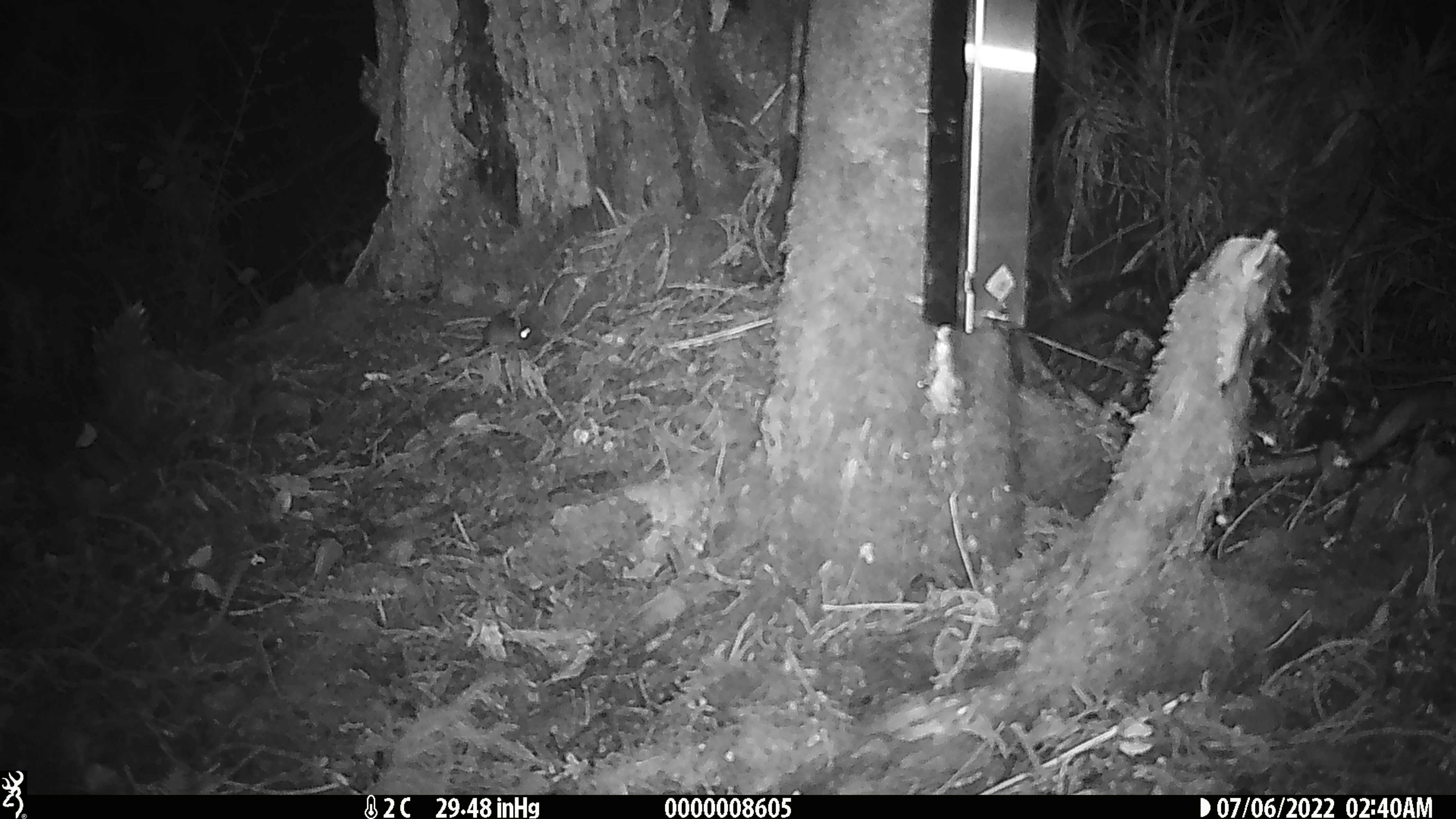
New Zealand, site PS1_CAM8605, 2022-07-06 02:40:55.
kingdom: Animalia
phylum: Chordata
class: Mammalia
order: Rodentia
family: Muridae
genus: Mus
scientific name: Mus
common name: mouse